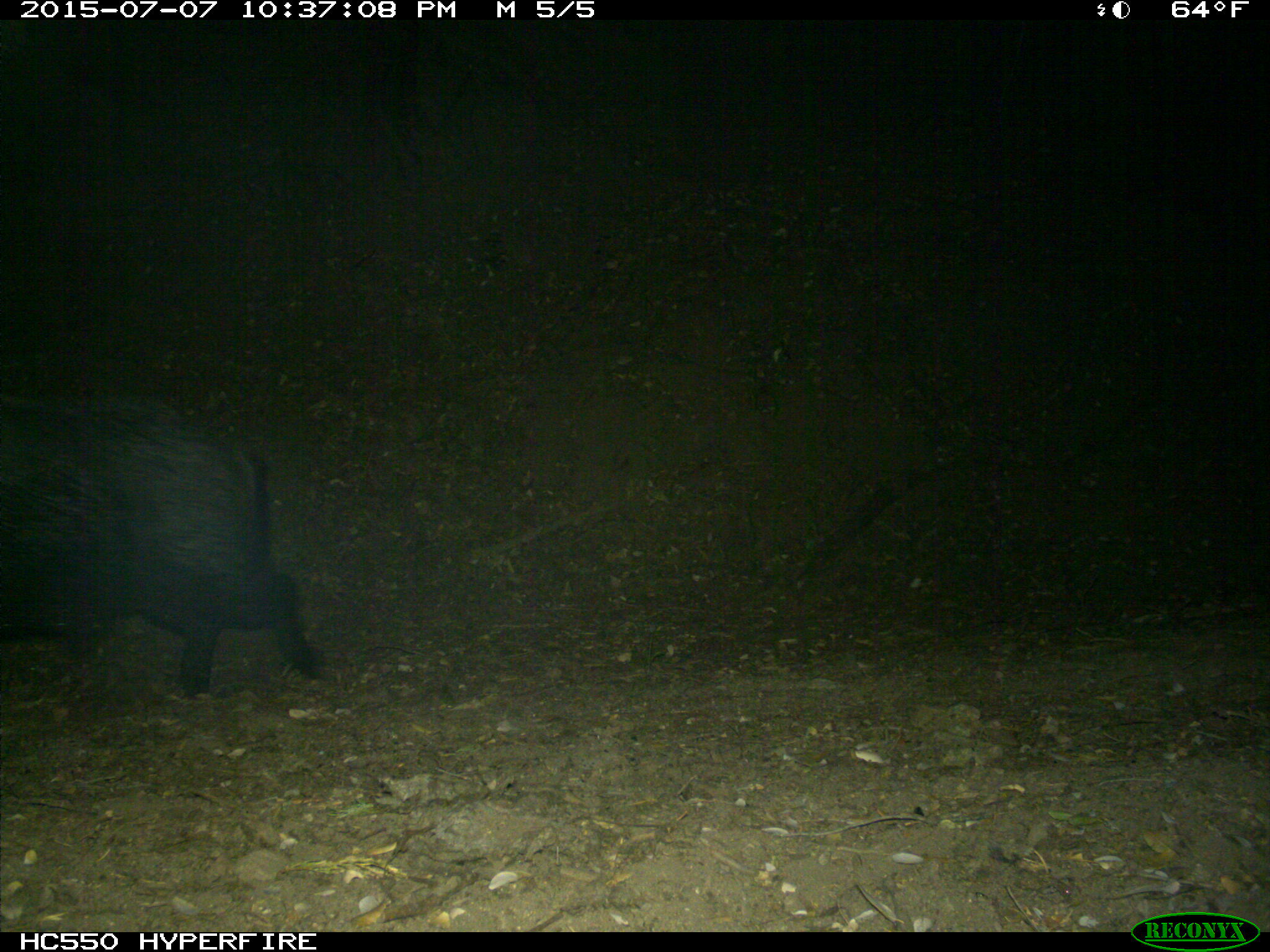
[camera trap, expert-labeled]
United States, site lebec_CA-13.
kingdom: Animalia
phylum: Chordata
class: Mammalia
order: Artiodactyla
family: Suidae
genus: Sus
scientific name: Sus scrofa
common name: wild boar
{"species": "Sus scrofa (wild boar)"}